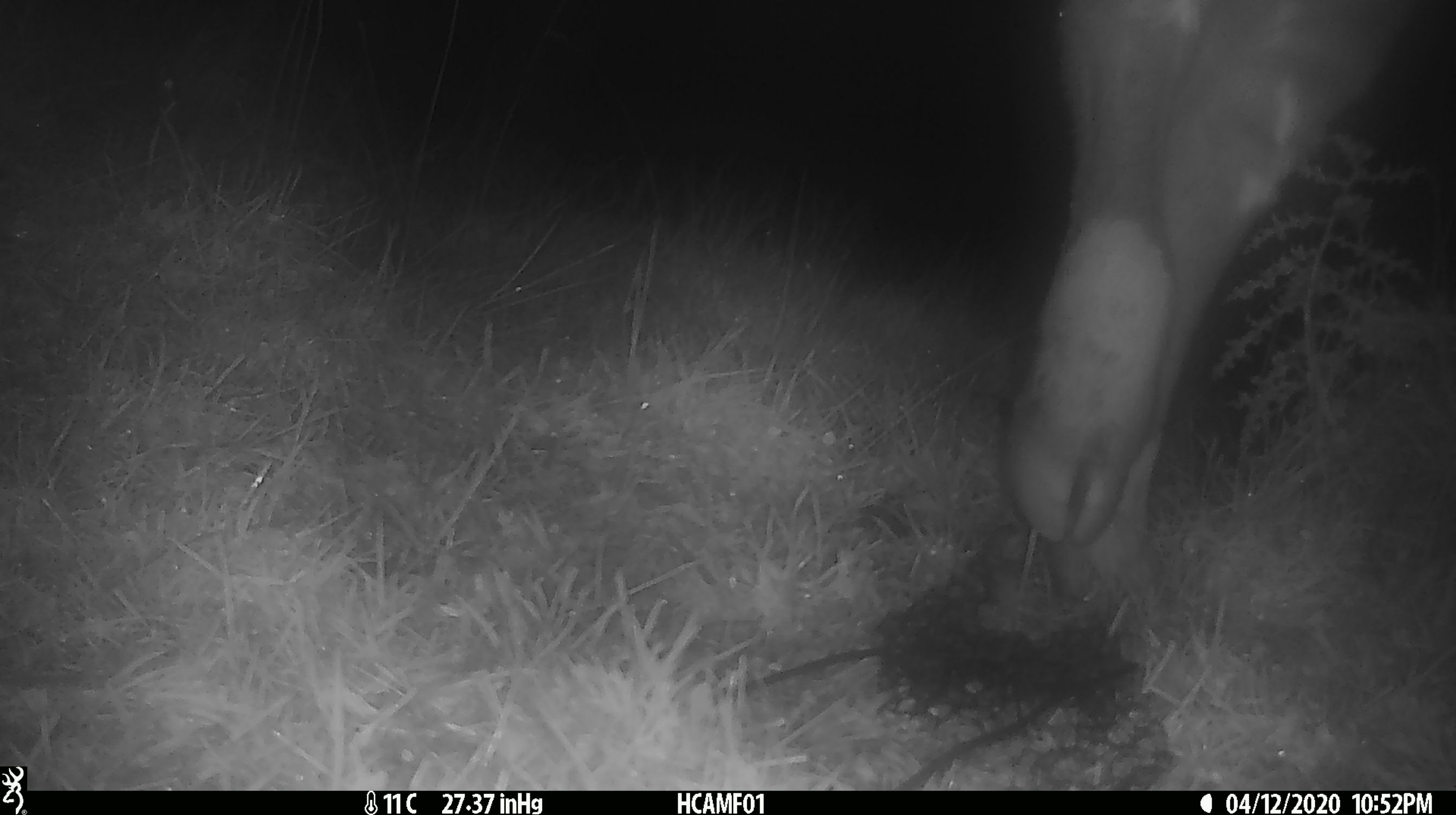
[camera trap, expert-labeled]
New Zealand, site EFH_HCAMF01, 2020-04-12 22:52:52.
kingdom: Animalia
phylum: Chordata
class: Mammalia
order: Artiodactyla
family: Bovidae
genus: Bos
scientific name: Bos taurus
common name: domestic cow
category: cow